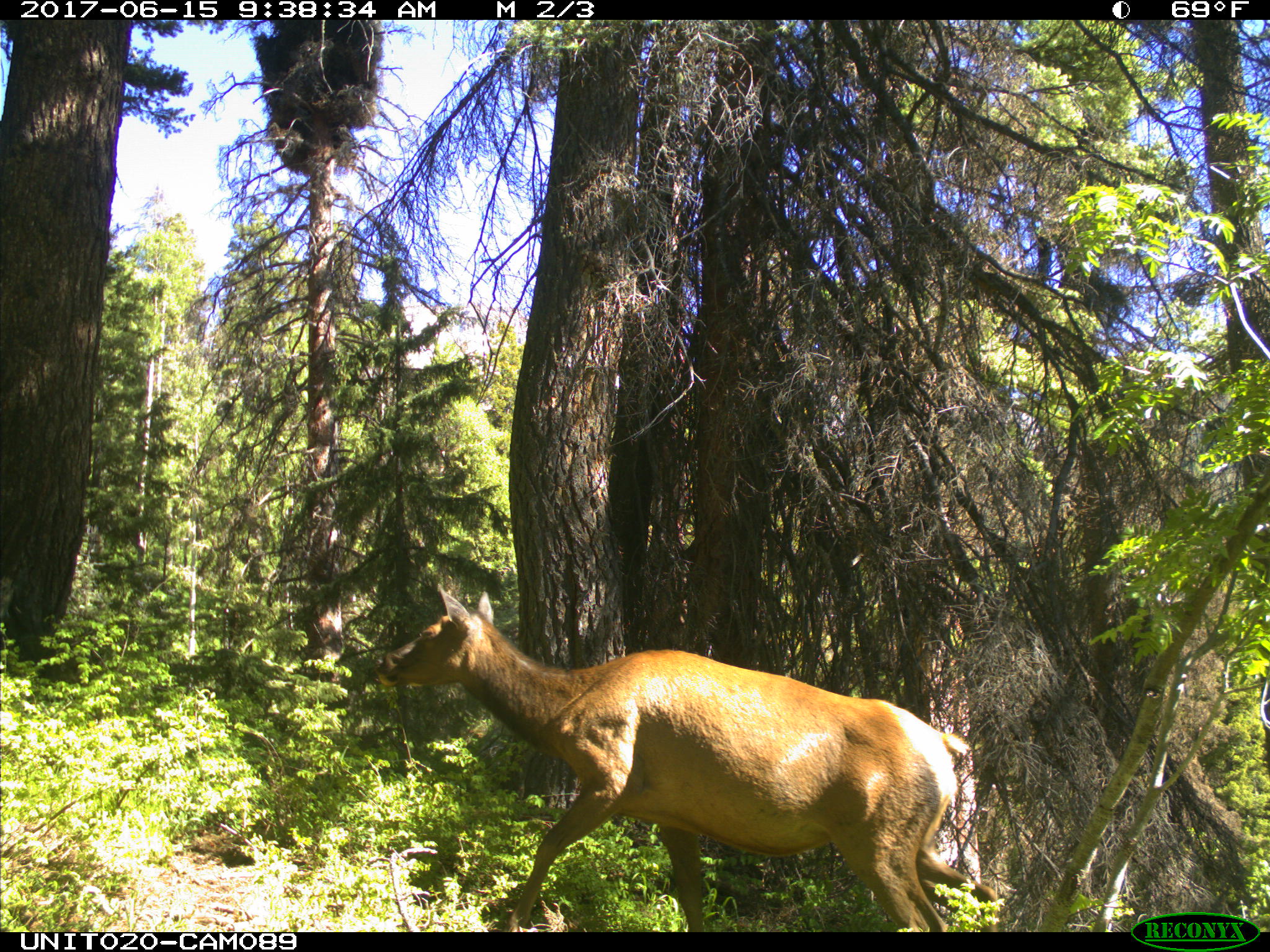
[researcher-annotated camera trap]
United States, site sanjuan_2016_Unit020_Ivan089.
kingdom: Animalia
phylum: Chordata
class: Mammalia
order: Artiodactyla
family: Cervidae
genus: Cervus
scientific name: Cervus elaphus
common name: red deer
Cervus elaphus (red deer).